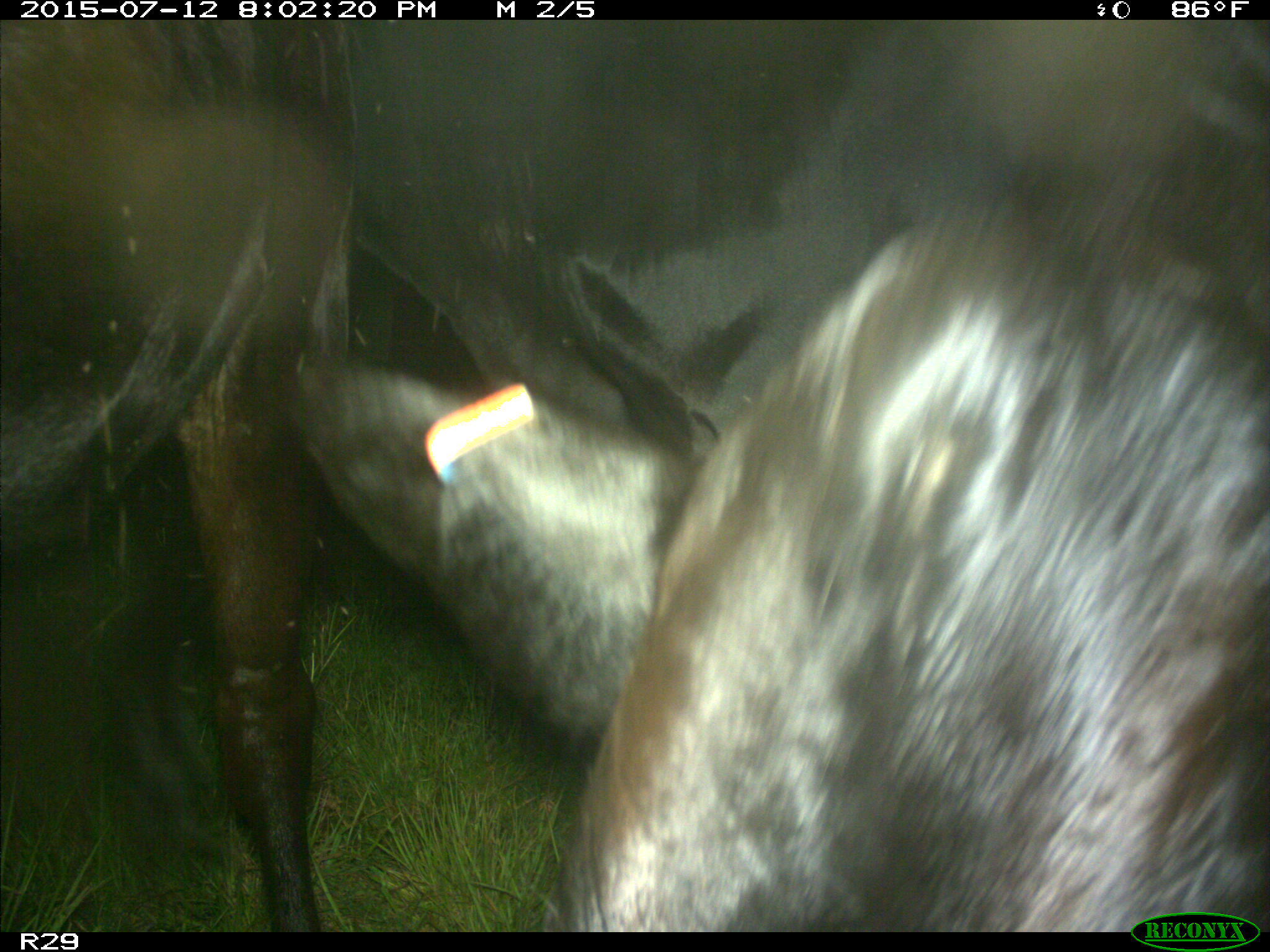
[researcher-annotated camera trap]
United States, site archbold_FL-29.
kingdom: Animalia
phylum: Chordata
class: Mammalia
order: Artiodactyla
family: Bovidae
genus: Bos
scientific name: Bos taurus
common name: domestic cow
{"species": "Bos taurus (domestic cow)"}